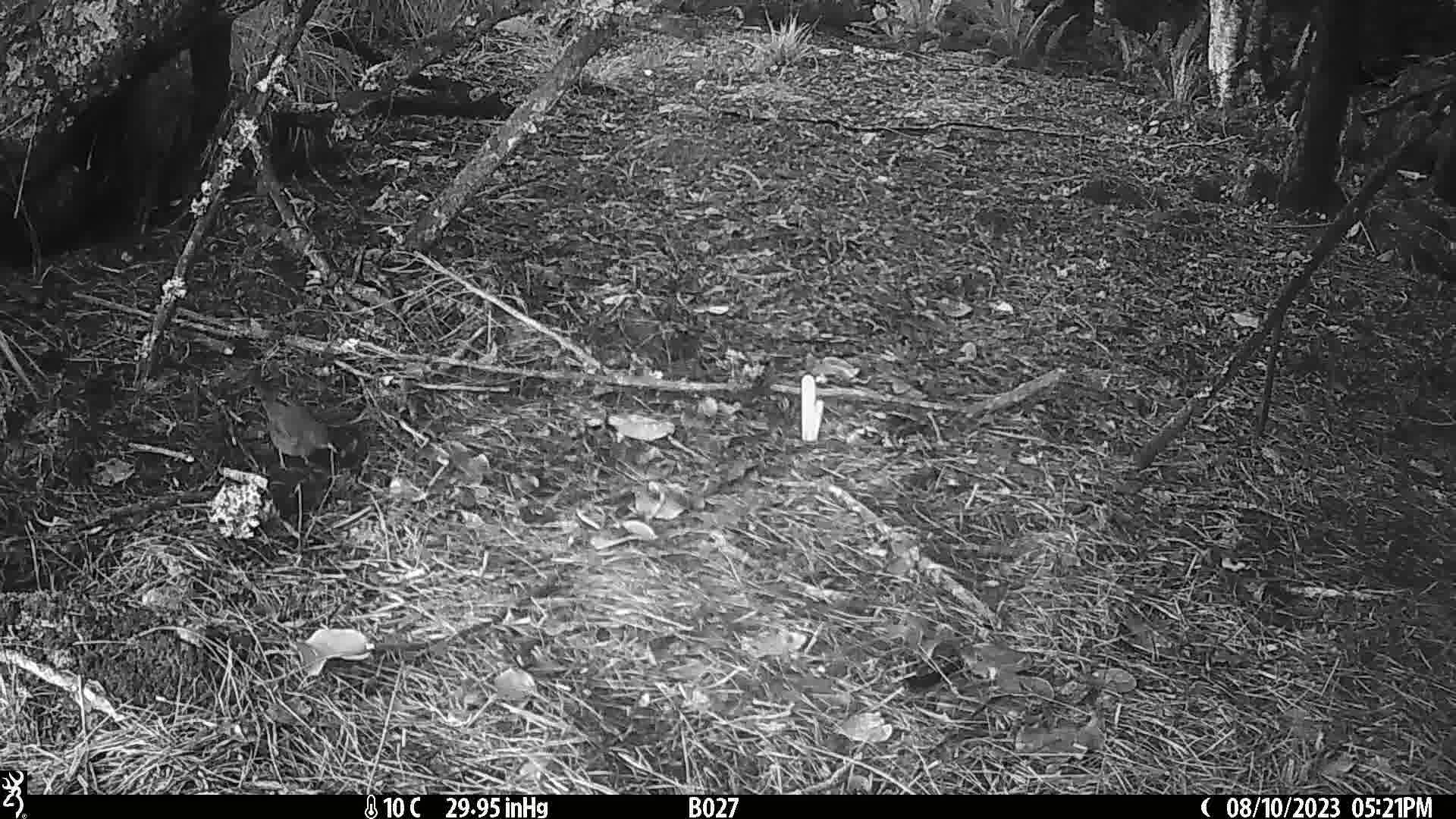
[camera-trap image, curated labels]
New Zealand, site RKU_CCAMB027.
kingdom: Animalia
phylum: Chordata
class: Aves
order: Passeriformes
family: Turdidae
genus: Turdus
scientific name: Turdus merula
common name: eurasian blackbird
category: blackbird